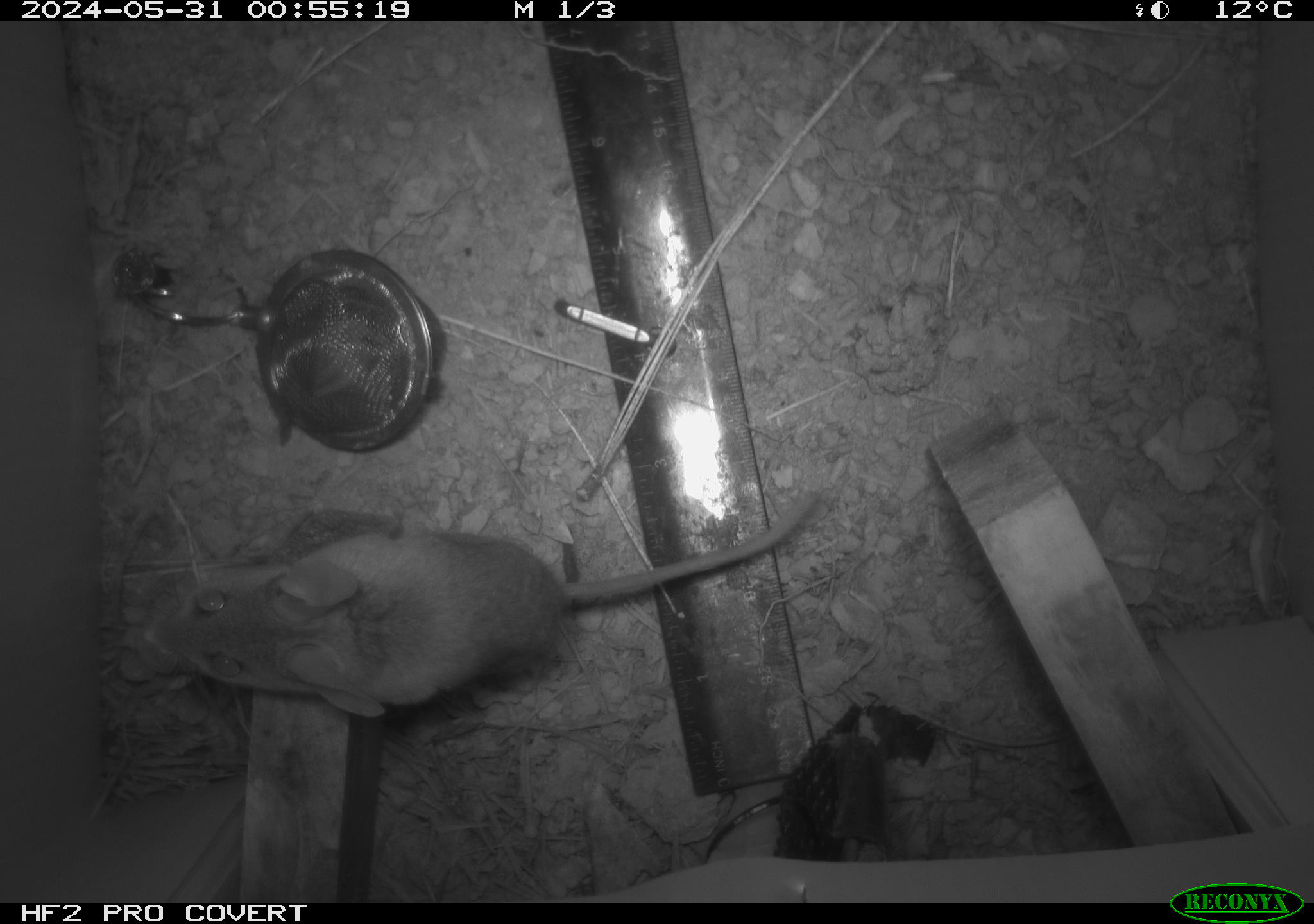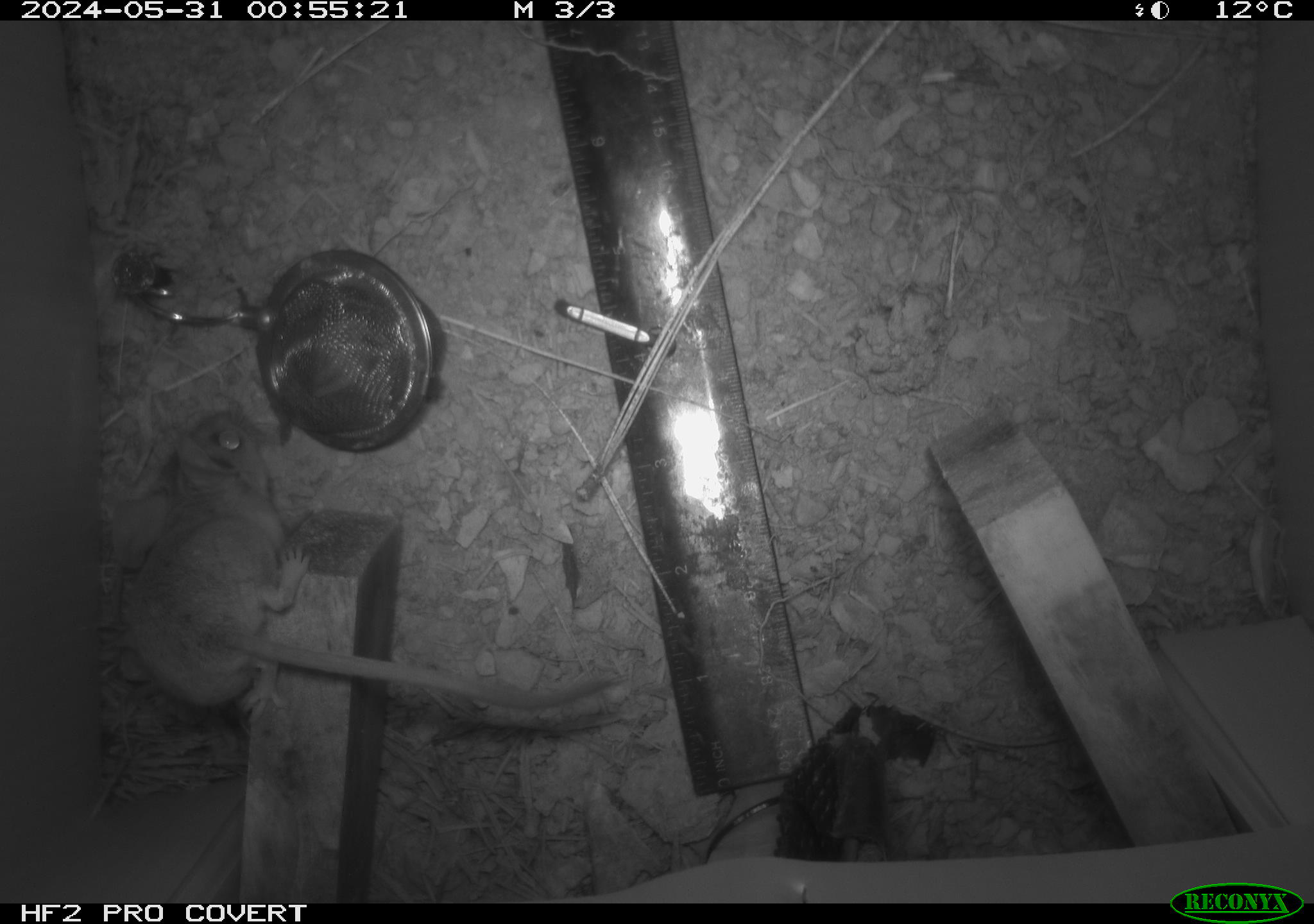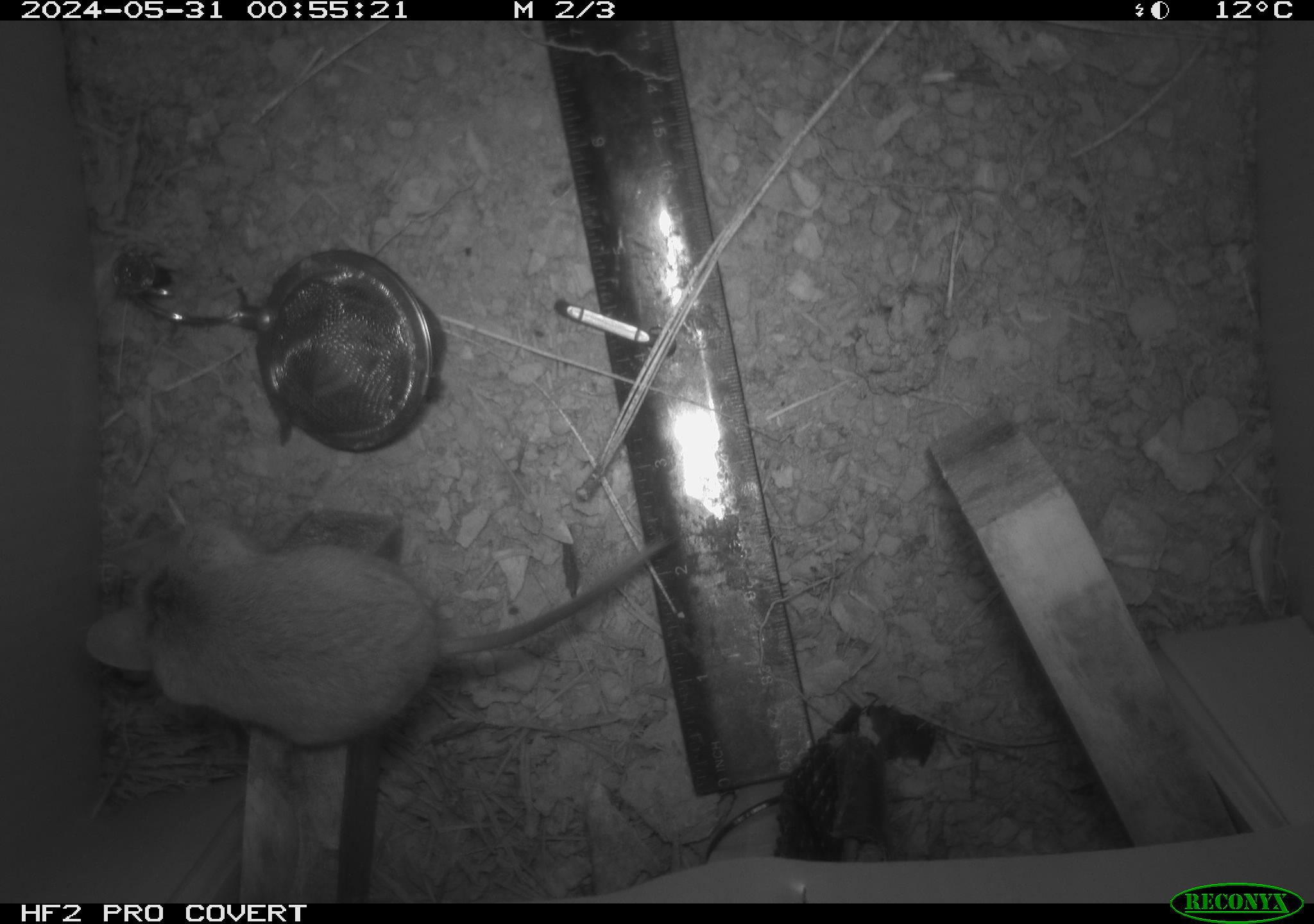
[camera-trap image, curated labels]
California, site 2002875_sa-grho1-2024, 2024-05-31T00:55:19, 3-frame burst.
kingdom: Animalia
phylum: Chordata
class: Mammalia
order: Rodentia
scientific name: Rodentia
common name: mouse species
Mouse species (Rodentia).